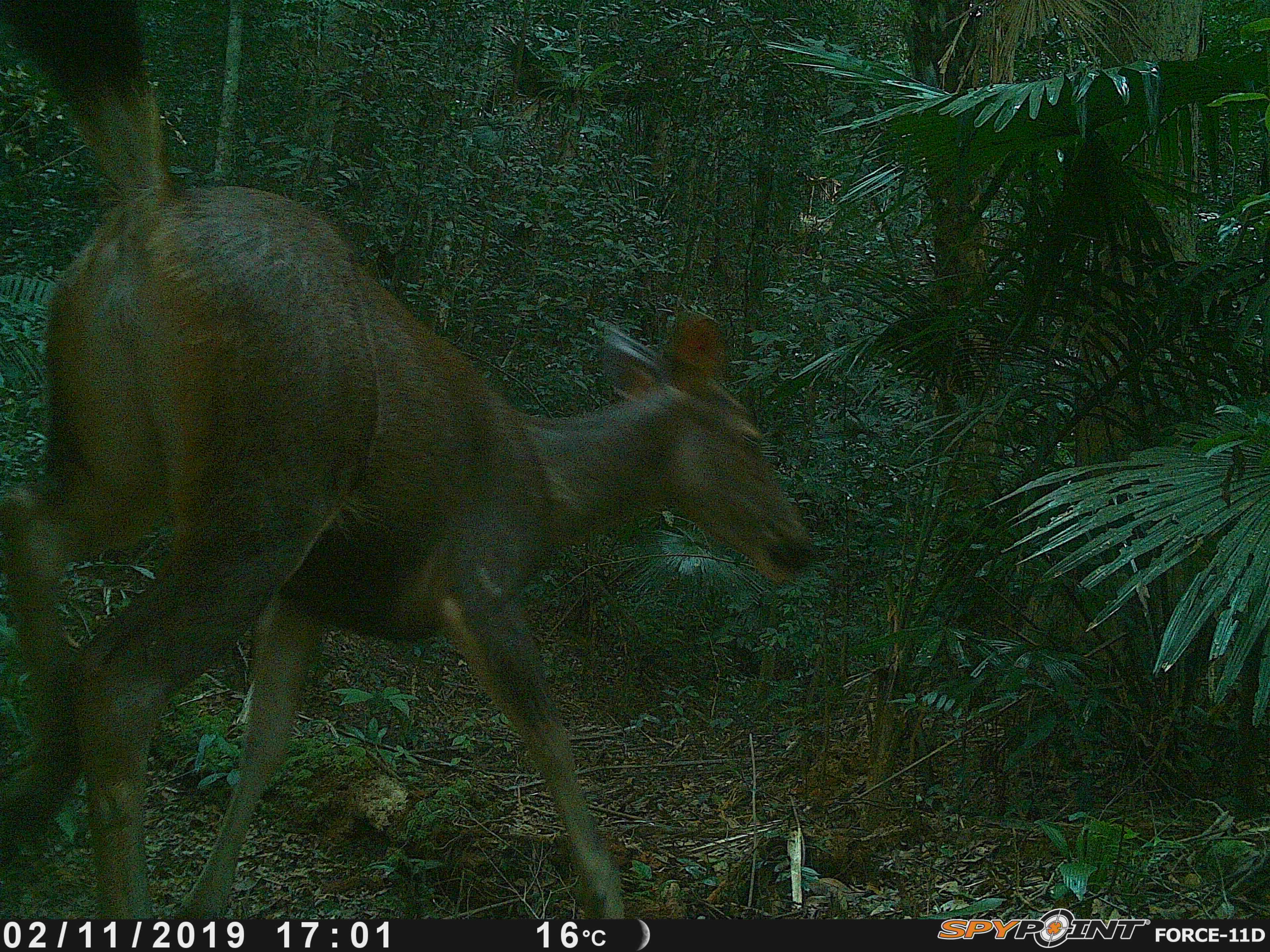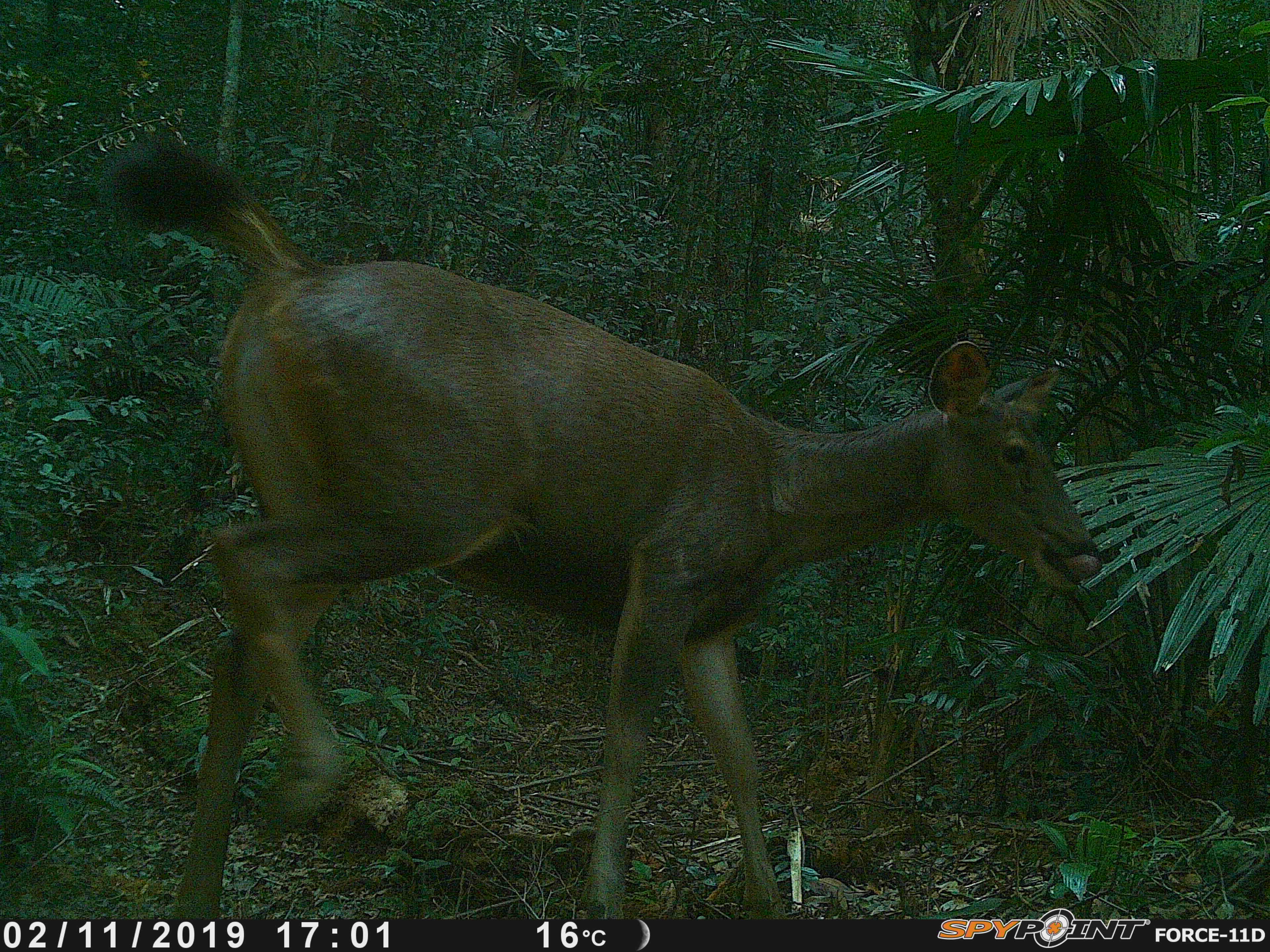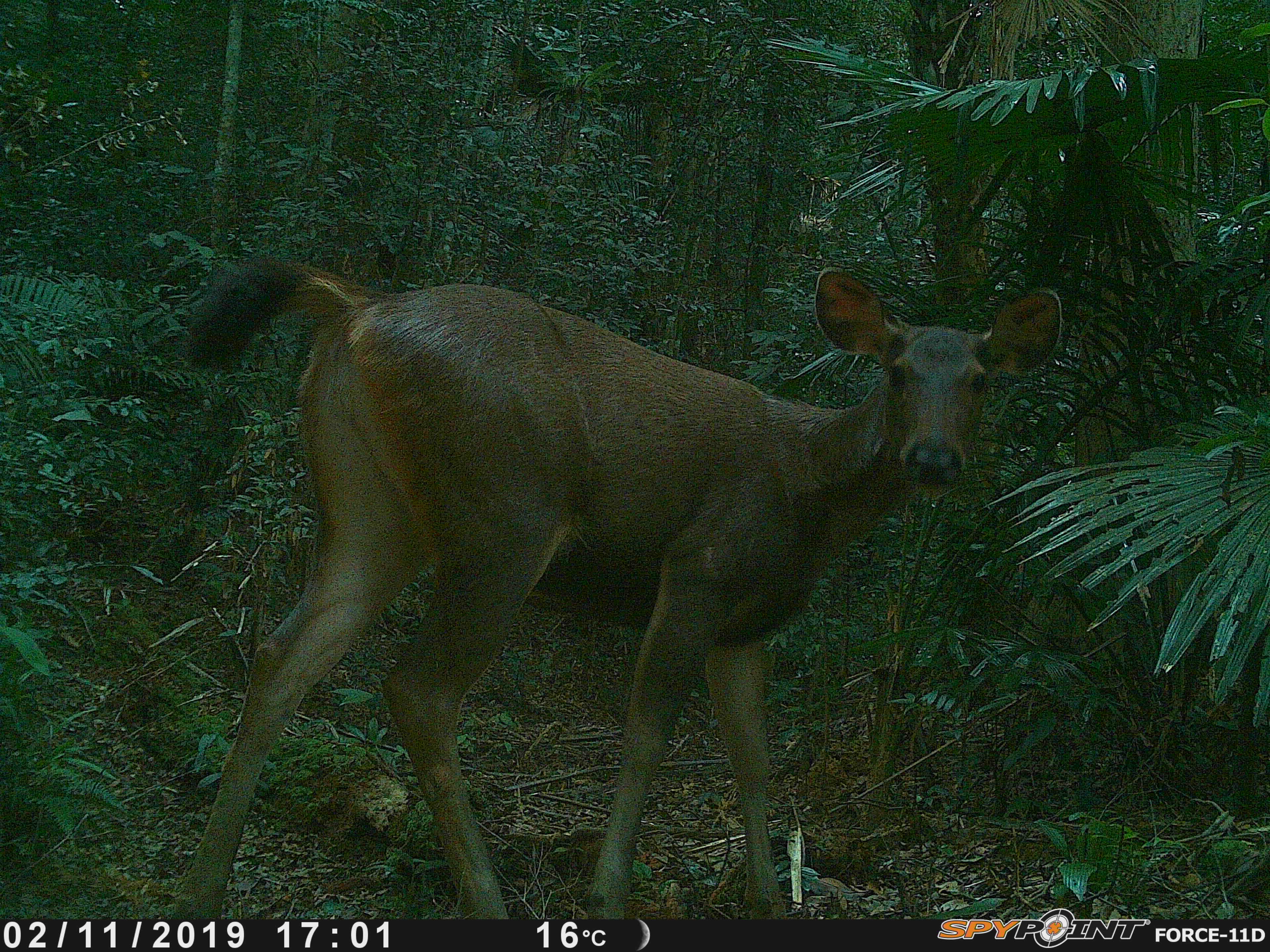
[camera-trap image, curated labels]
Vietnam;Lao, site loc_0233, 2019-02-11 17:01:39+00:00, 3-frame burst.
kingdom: Animalia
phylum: Chordata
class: Mammalia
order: Artiodactyla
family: Cervidae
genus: Rusa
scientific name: Rusa unicolor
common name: sambar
Sambar (Rusa unicolor). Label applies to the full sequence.